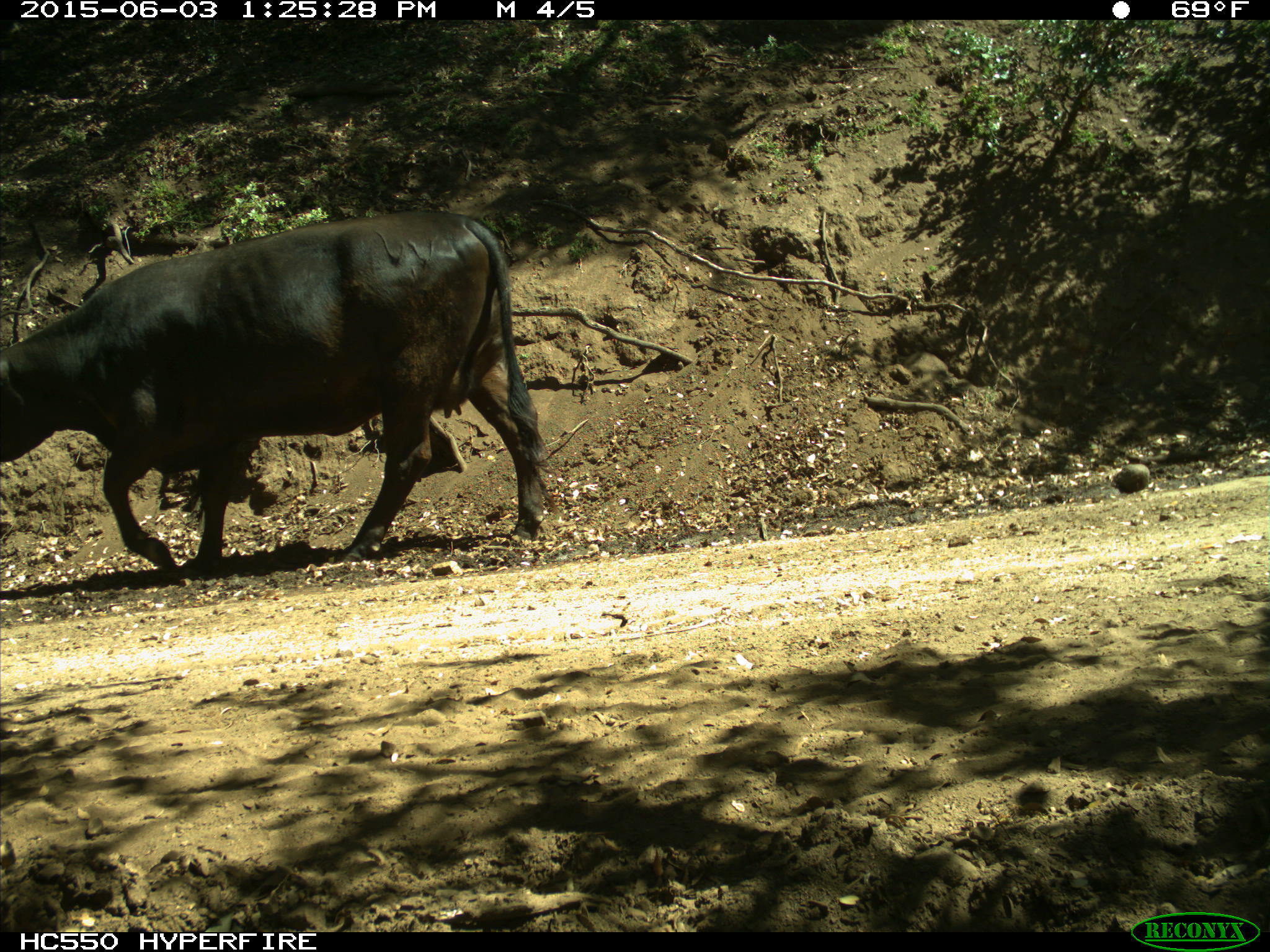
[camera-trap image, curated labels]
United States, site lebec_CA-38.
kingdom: Animalia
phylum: Chordata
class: Mammalia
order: Artiodactyla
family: Bovidae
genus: Bos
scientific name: Bos taurus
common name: domestic cow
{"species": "Bos taurus (domestic cow)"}